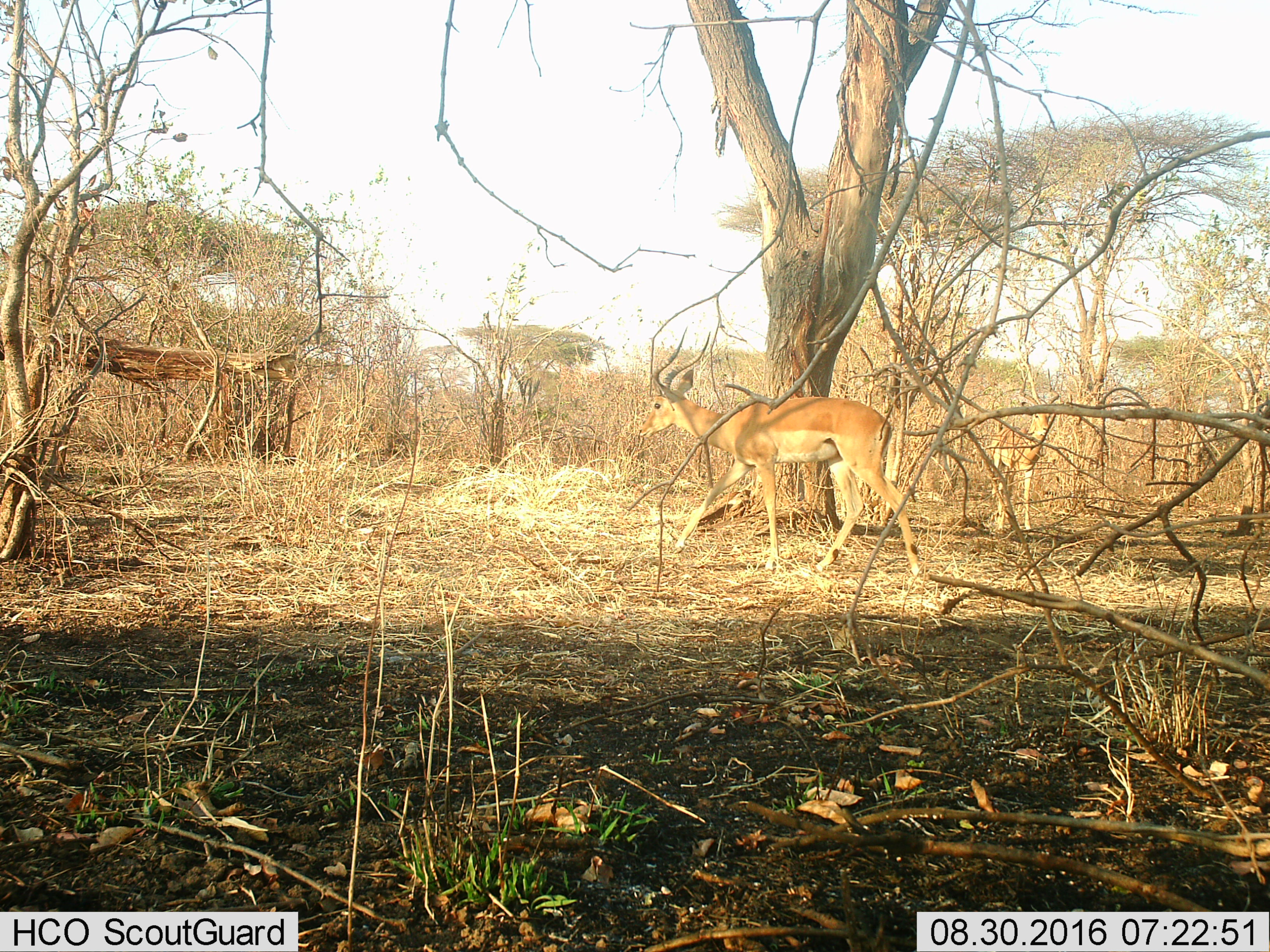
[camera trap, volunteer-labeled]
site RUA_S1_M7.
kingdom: Animalia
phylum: Chordata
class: Mammalia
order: Artiodactyla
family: Bovidae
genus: Aepyceros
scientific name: Aepyceros melampus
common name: impala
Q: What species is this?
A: Impala (Aepyceros melampus).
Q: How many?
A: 2.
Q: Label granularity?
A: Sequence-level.